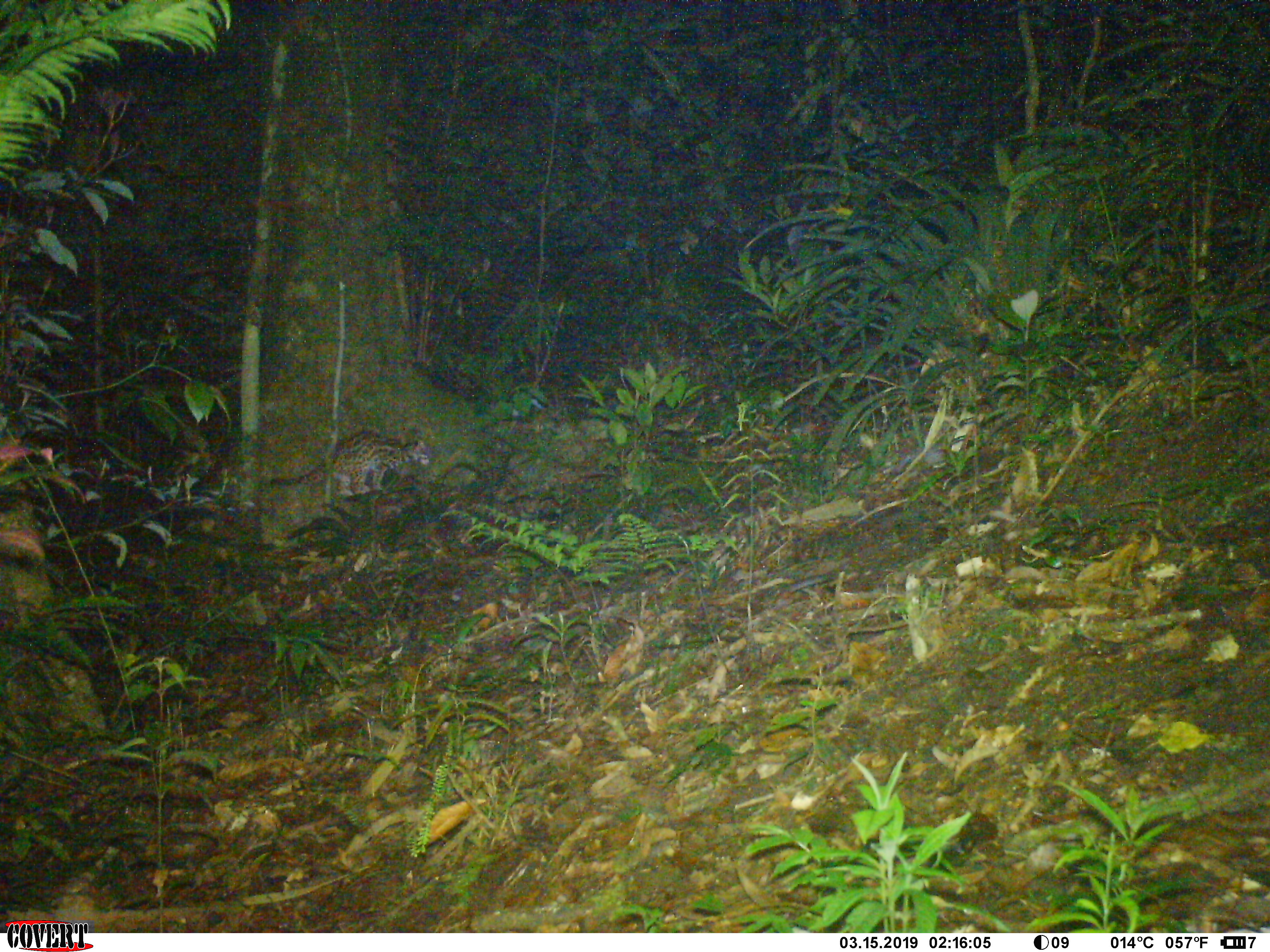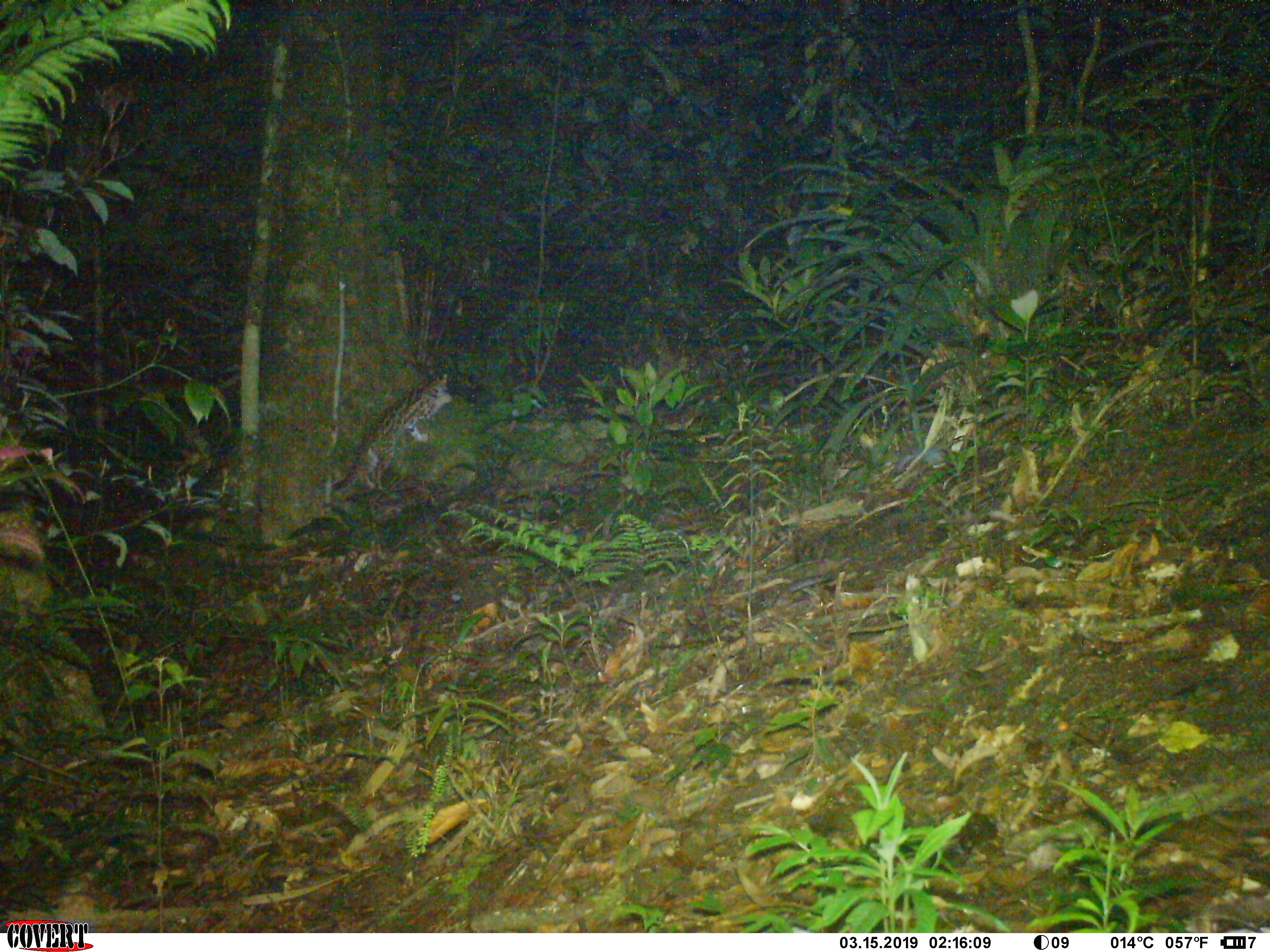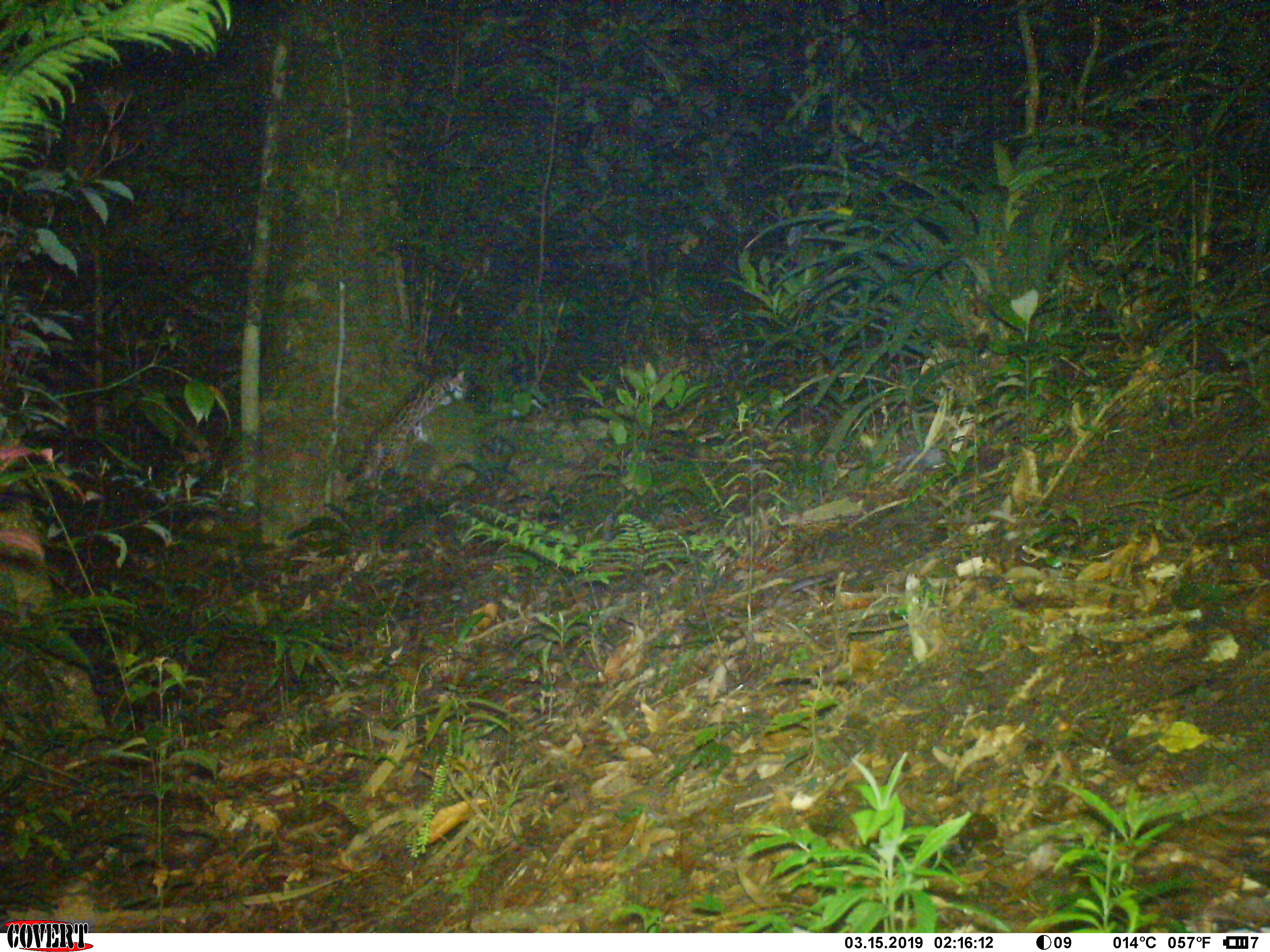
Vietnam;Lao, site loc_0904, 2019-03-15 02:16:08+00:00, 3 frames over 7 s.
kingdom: Animalia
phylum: Chordata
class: Mammalia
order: Carnivora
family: Felidae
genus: Prionailurus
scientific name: Prionailurus bengalensis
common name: leopard cat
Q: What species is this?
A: Leopard cat (Prionailurus bengalensis).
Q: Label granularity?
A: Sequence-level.